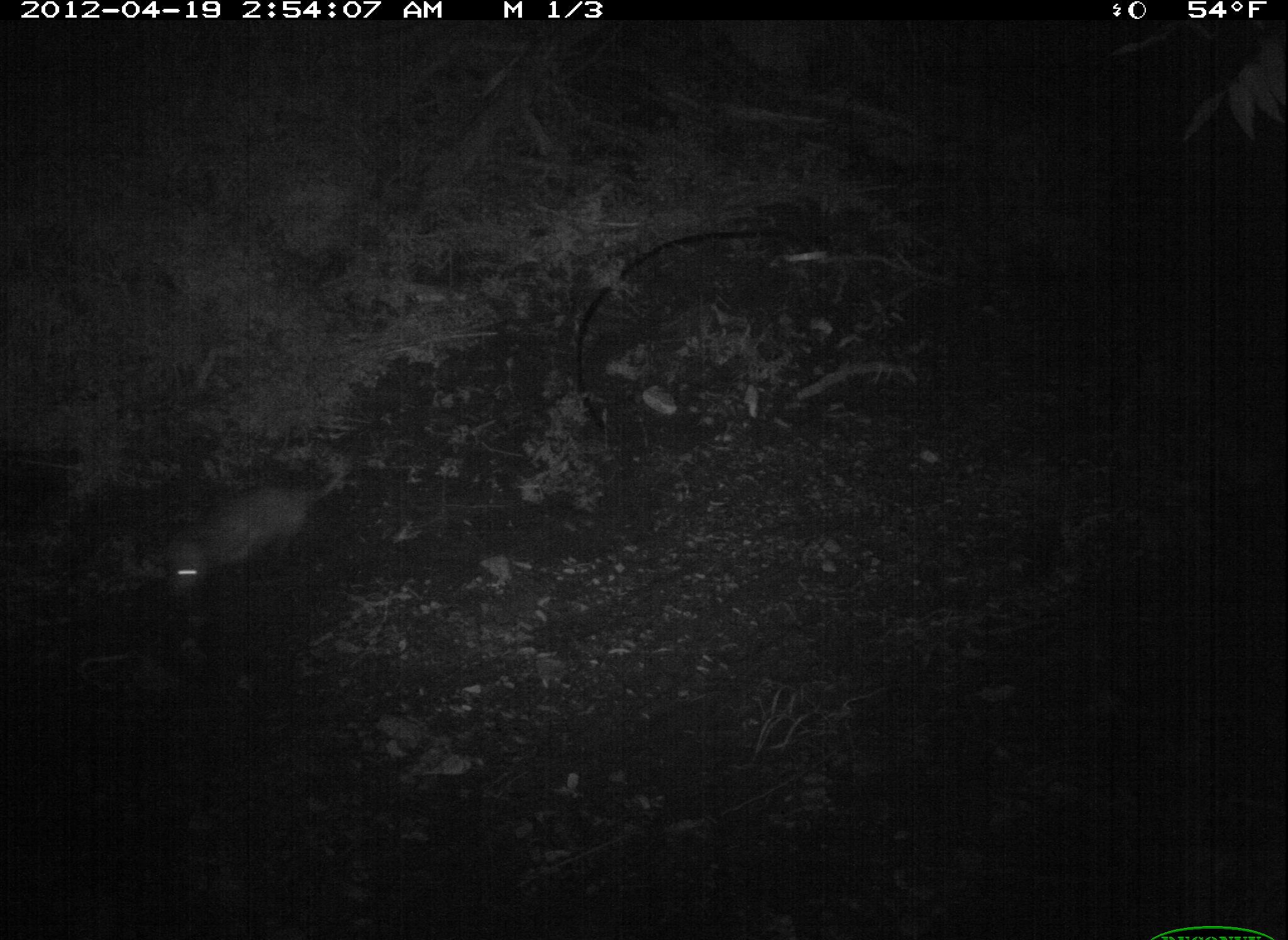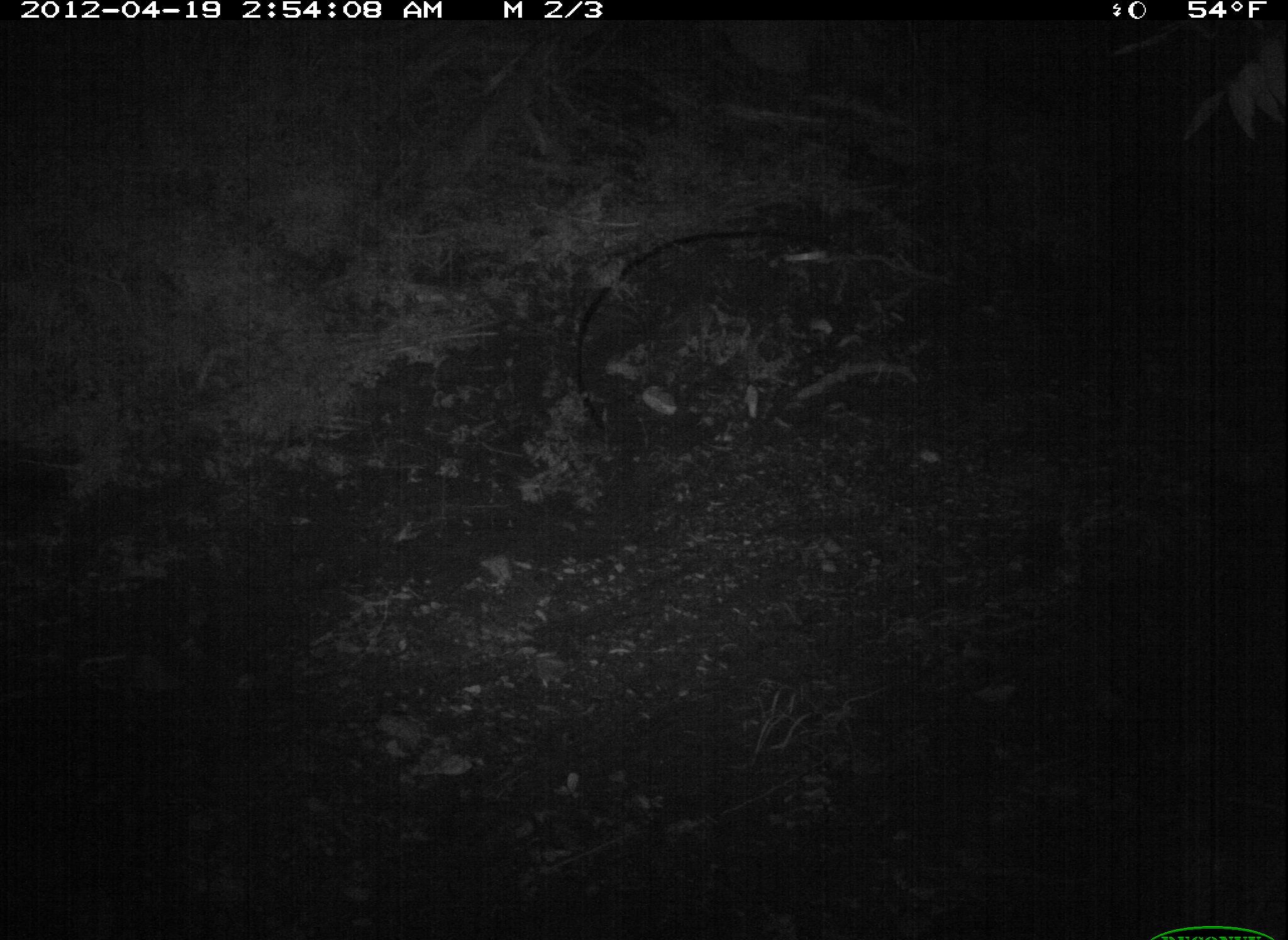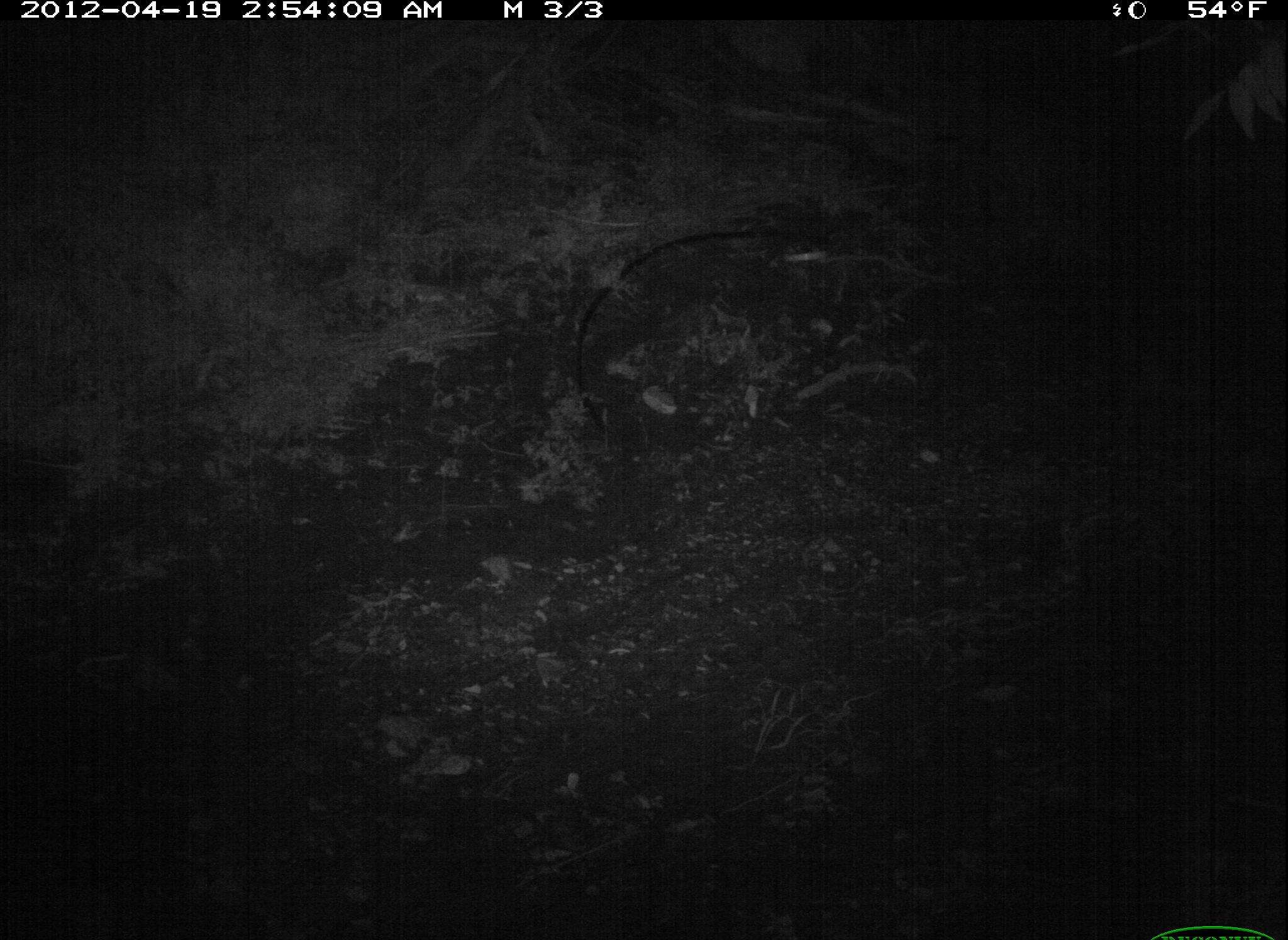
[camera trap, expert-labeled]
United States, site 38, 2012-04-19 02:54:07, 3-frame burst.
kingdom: Animalia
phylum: Chordata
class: Mammalia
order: Didelphimorphia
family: Didelphidae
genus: Didelphis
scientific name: Didelphis virginiana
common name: virginia opossum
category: opossum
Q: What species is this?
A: Opossum (virginia opossum) (Didelphis virginiana).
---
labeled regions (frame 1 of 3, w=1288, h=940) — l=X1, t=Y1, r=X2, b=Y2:
opossum: l=158, t=461, r=356, b=612